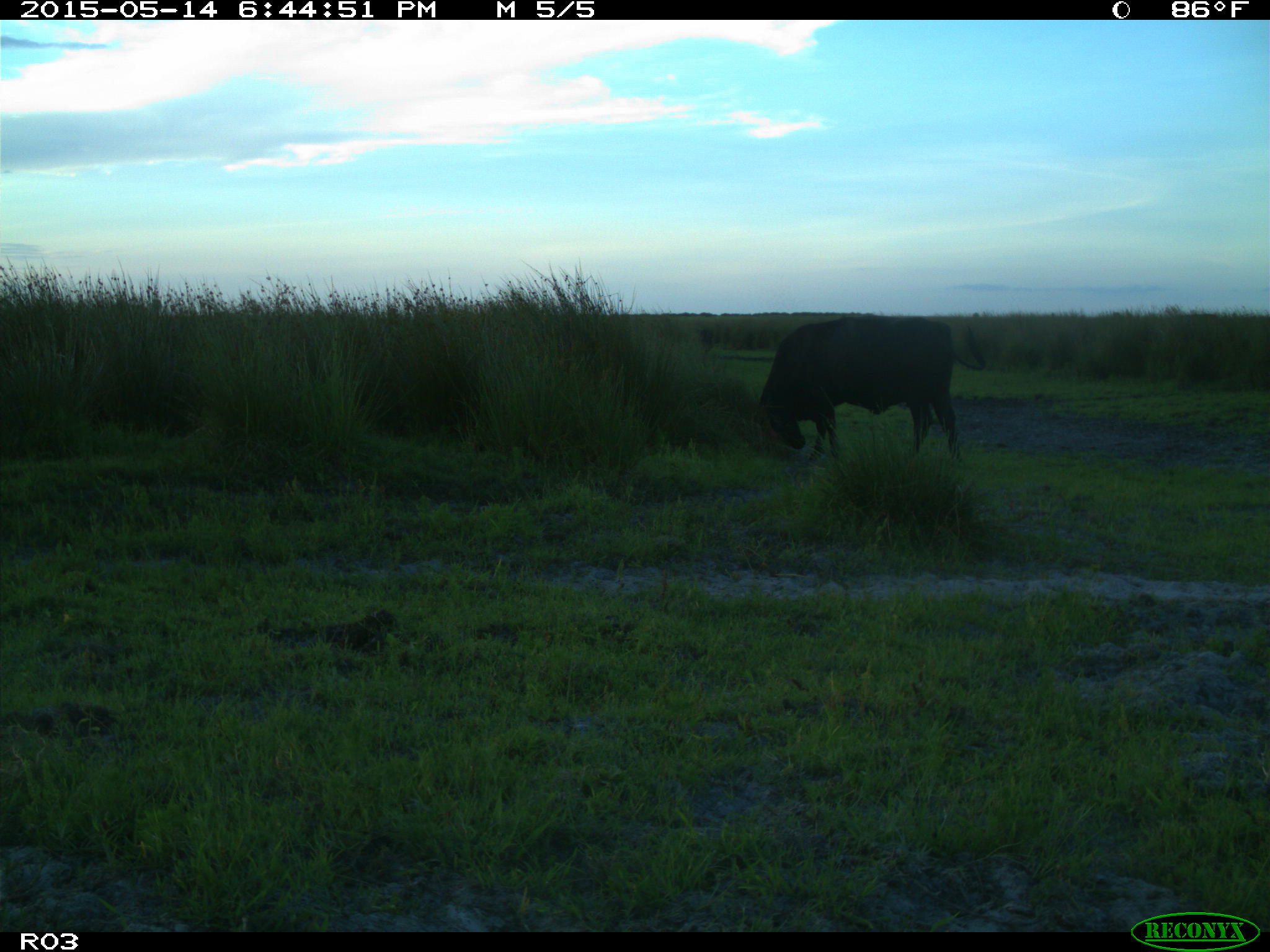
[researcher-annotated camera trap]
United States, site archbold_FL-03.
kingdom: Animalia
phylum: Chordata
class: Mammalia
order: Artiodactyla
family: Bovidae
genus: Bos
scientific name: Bos taurus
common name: domestic cow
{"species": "Bos taurus (domestic cow)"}